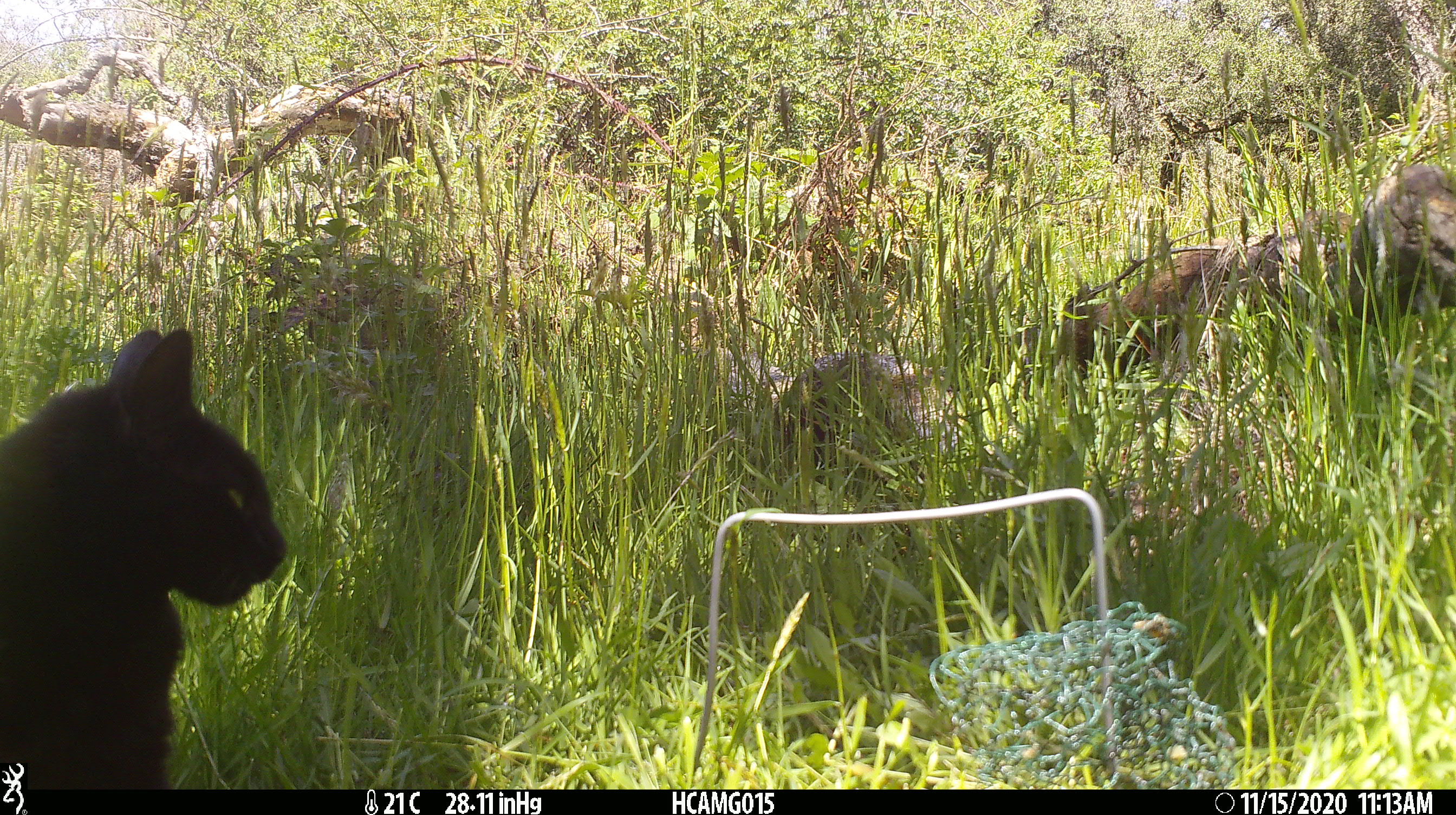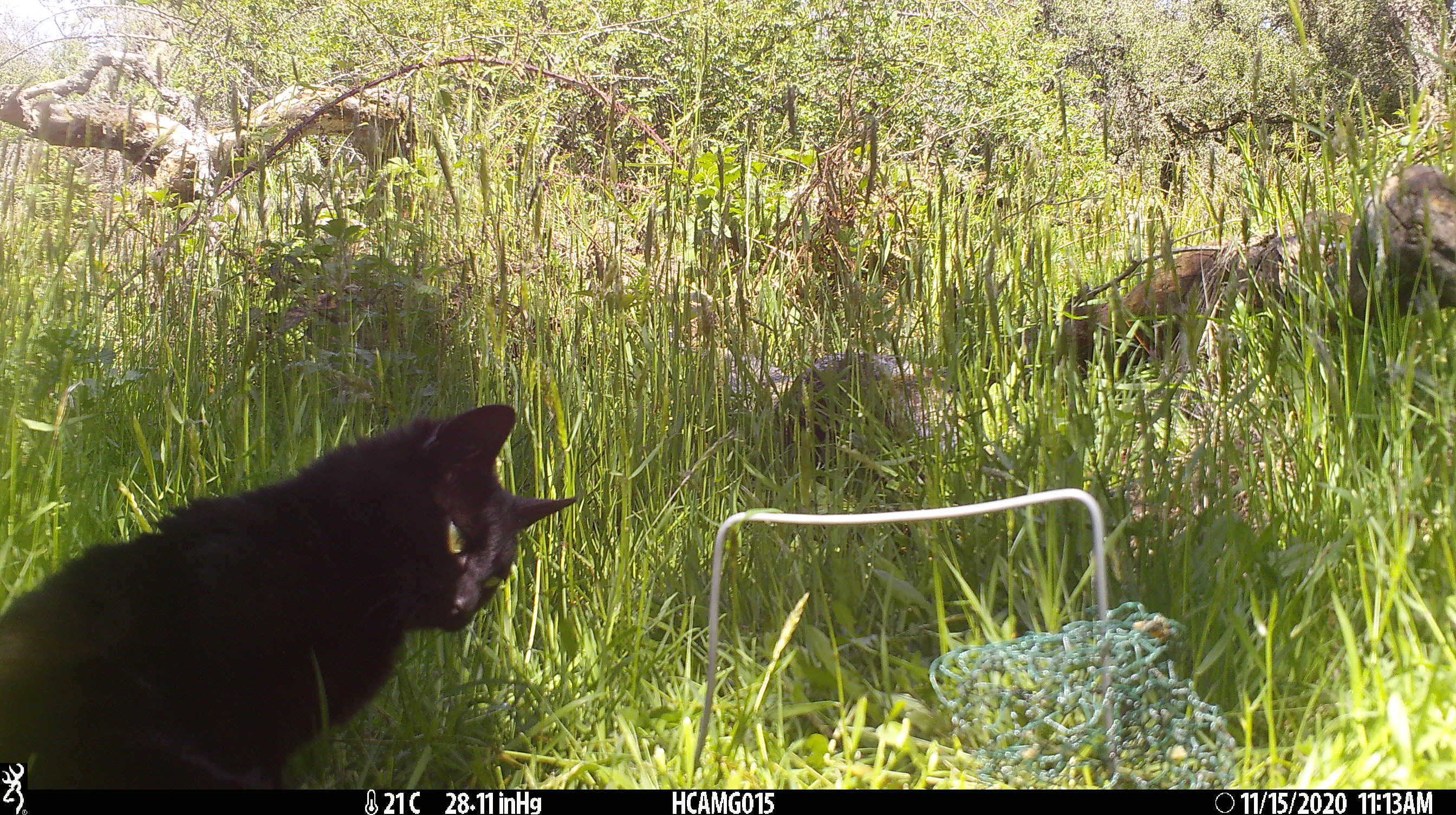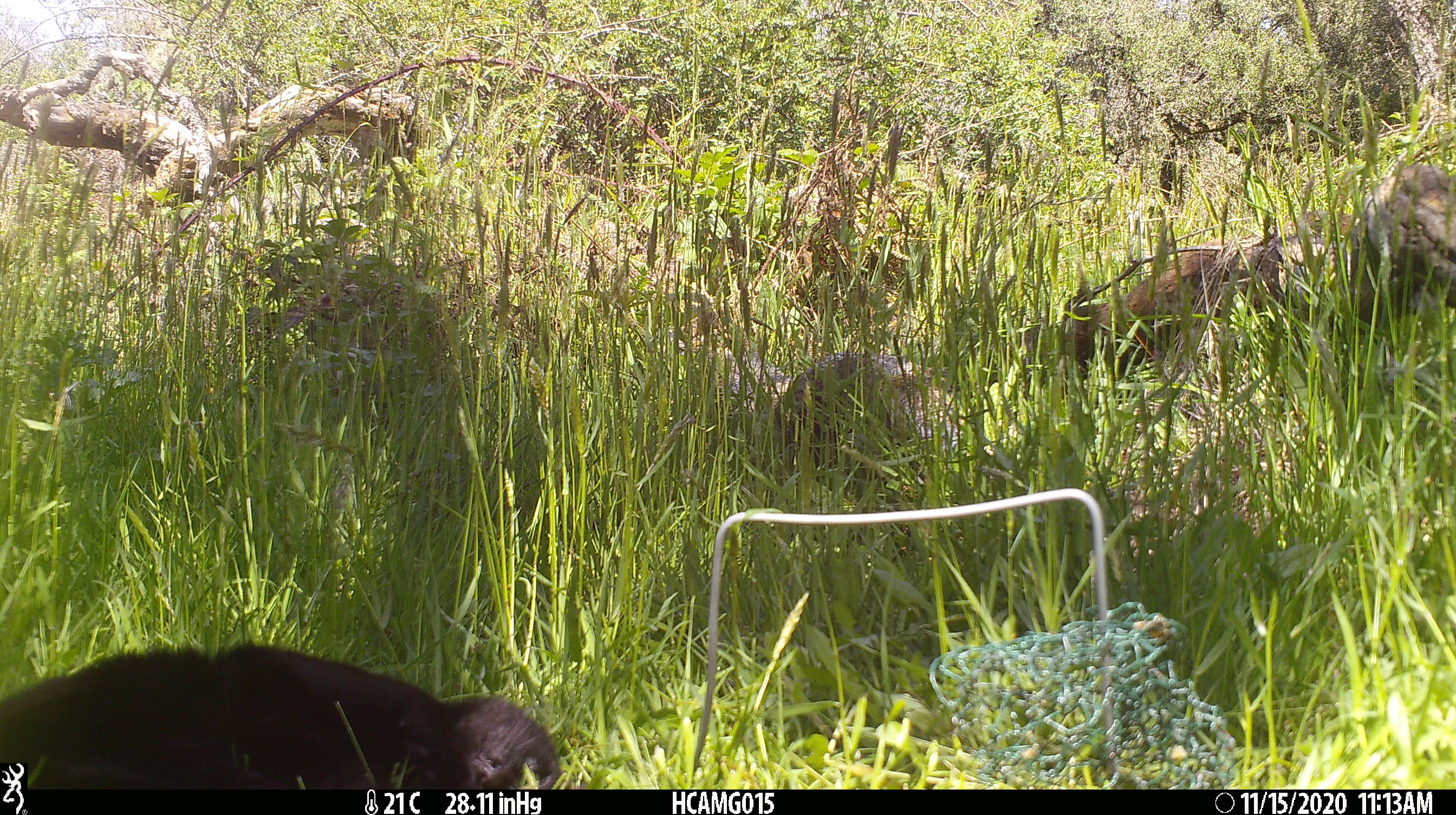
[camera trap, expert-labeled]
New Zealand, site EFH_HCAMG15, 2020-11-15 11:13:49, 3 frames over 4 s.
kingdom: Animalia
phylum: Chordata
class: Mammalia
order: Carnivora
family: Felidae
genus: Felis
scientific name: Felis catus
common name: domestic cat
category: cat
Cat (domestic cat) (Felis catus).